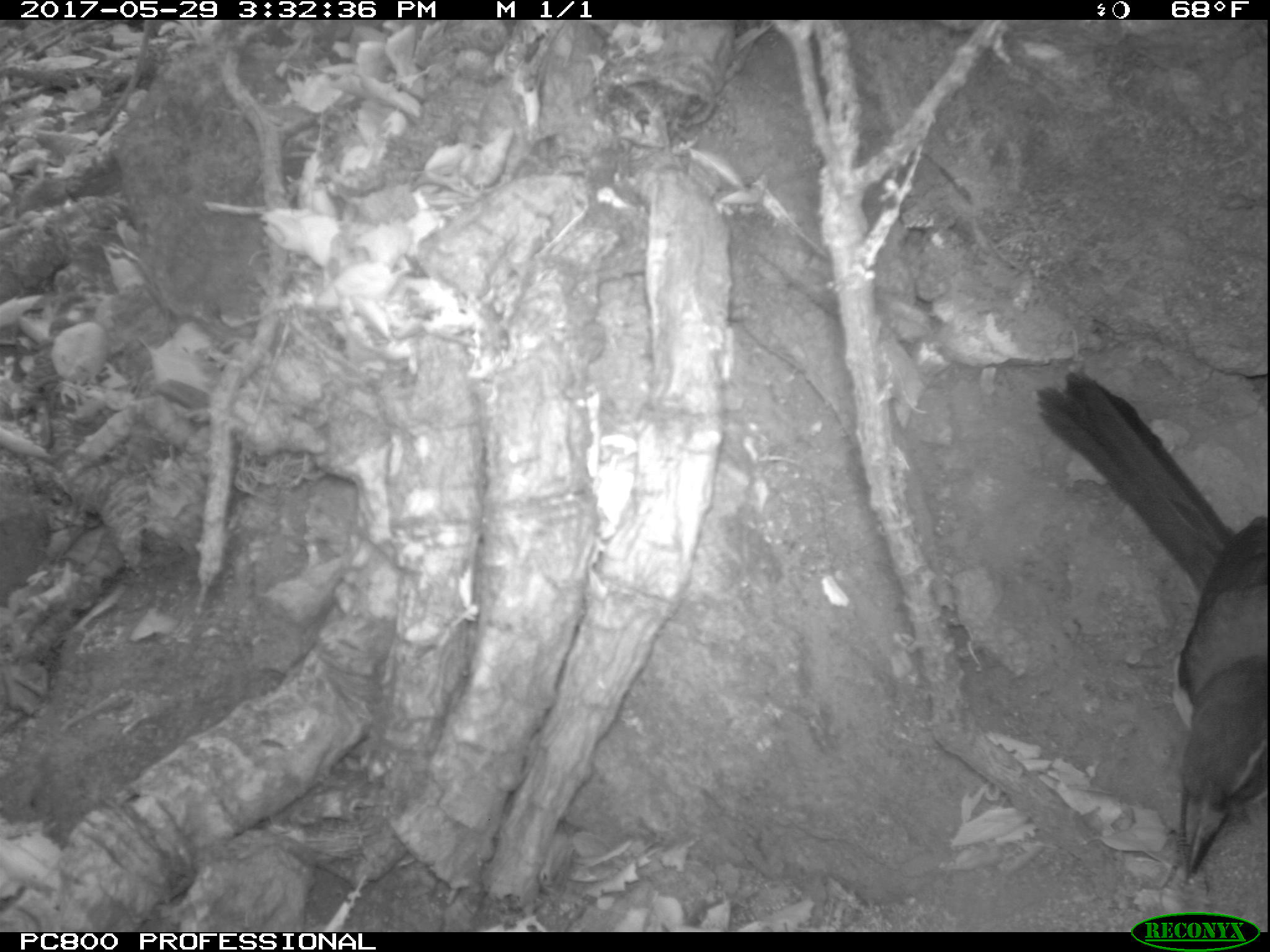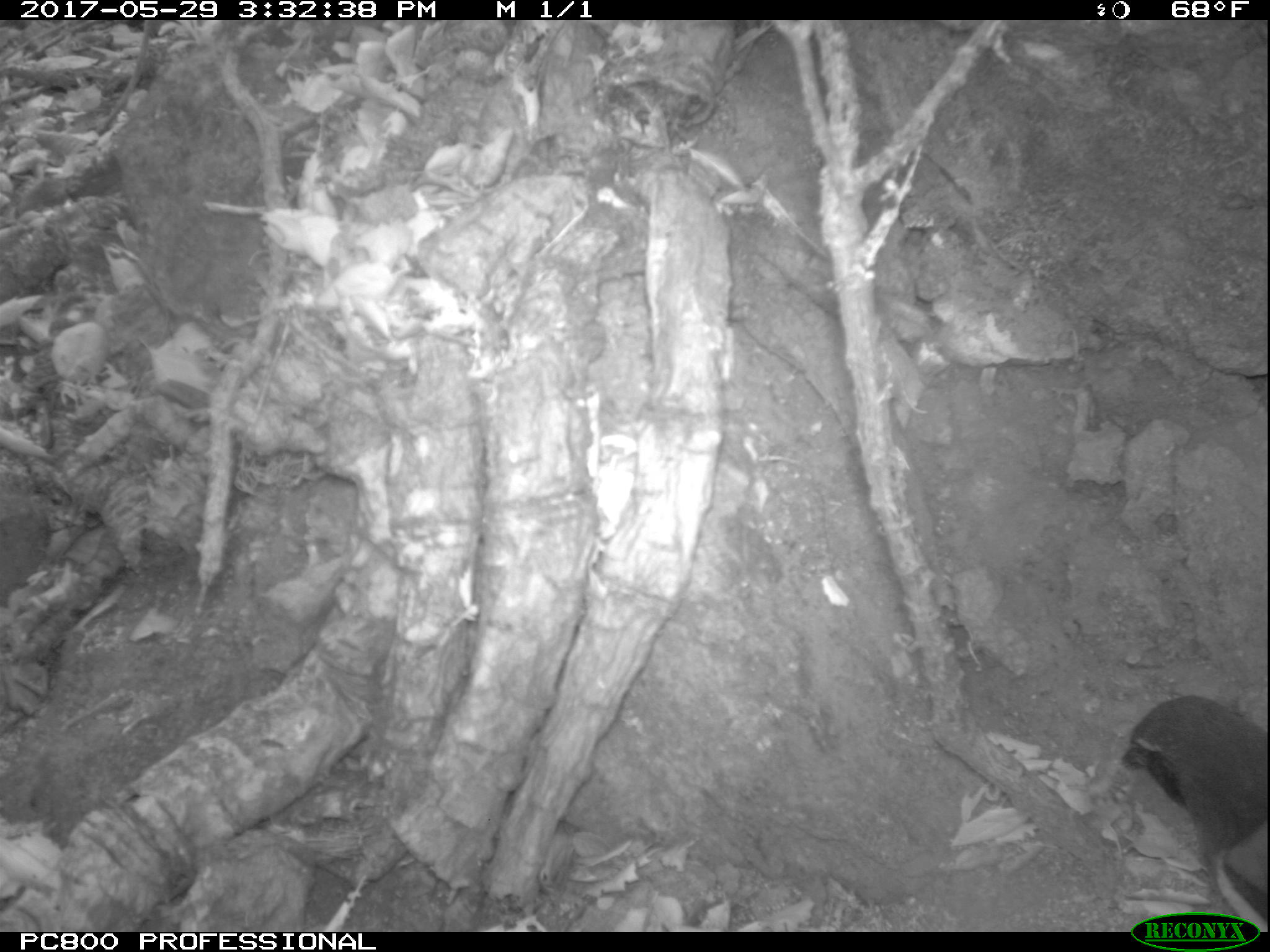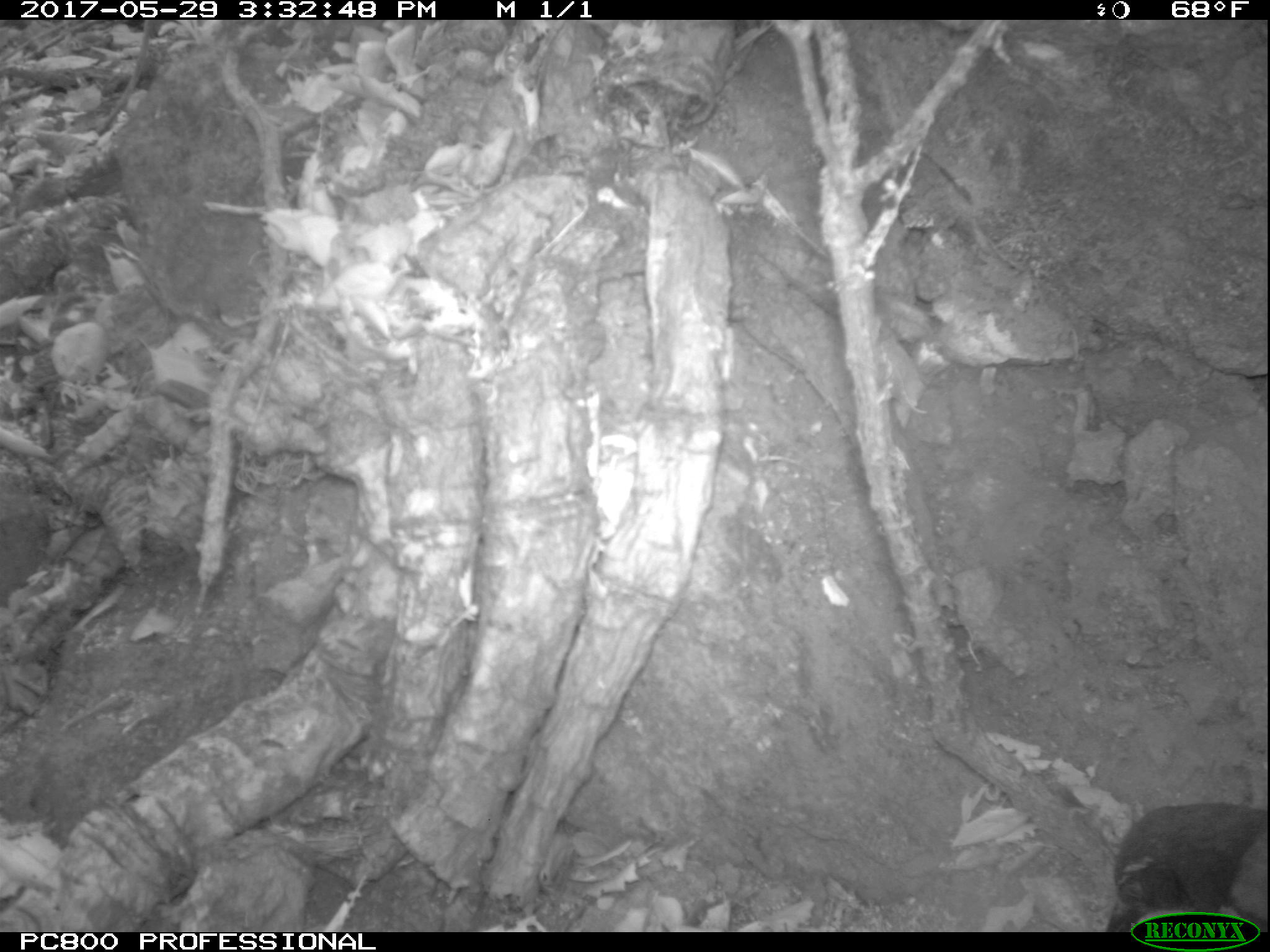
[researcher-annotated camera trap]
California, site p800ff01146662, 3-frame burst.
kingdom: Animalia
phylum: Chordata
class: Aves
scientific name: Aves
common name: bird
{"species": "bird (Aves)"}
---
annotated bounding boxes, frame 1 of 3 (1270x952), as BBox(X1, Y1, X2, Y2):
bird: BBox(1034, 366, 1269, 879)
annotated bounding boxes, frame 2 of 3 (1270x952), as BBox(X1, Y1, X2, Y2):
bird: BBox(1121, 695, 1269, 930)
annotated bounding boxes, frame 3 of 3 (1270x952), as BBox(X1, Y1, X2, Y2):
bird: BBox(1101, 804, 1269, 932)